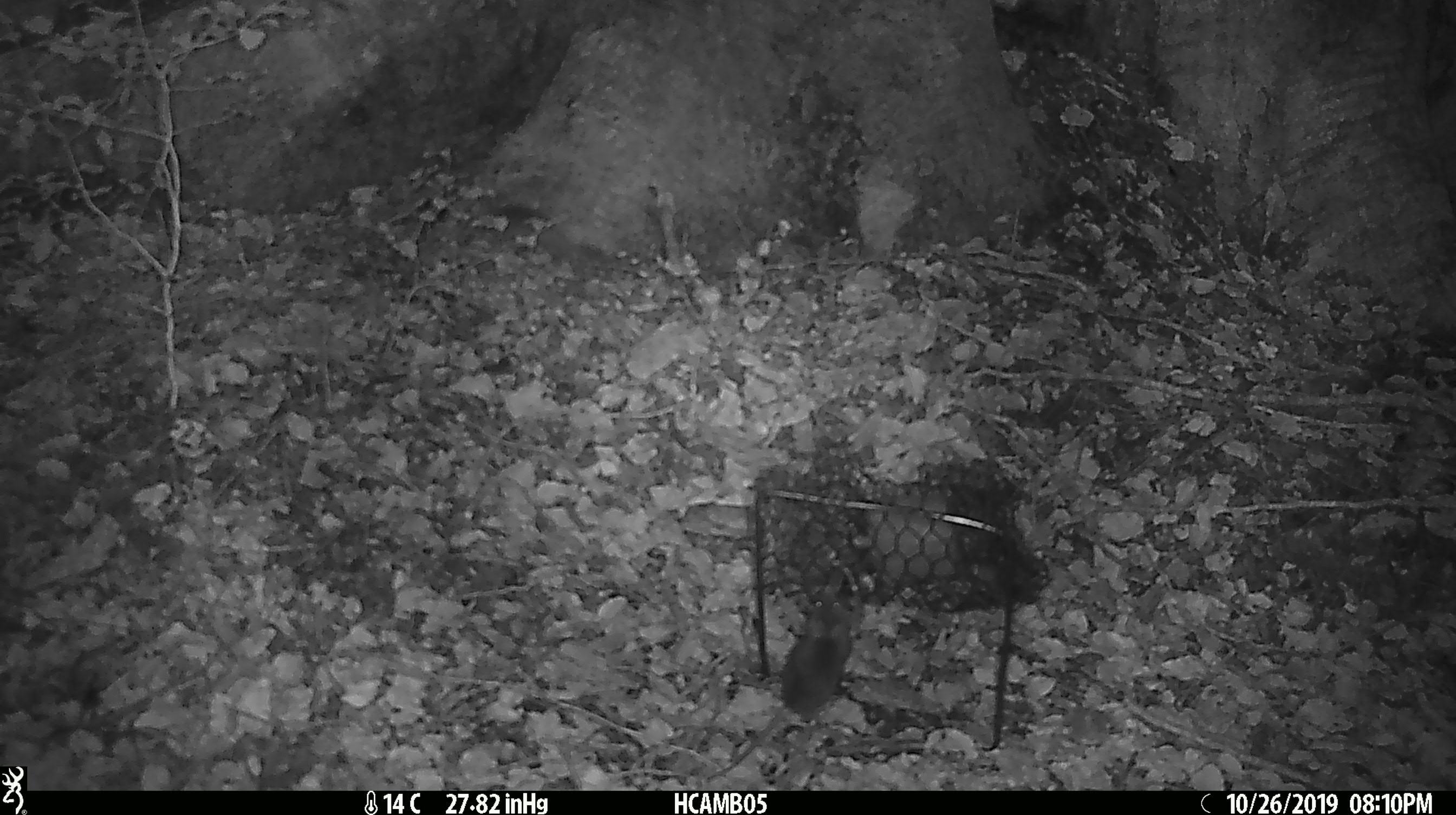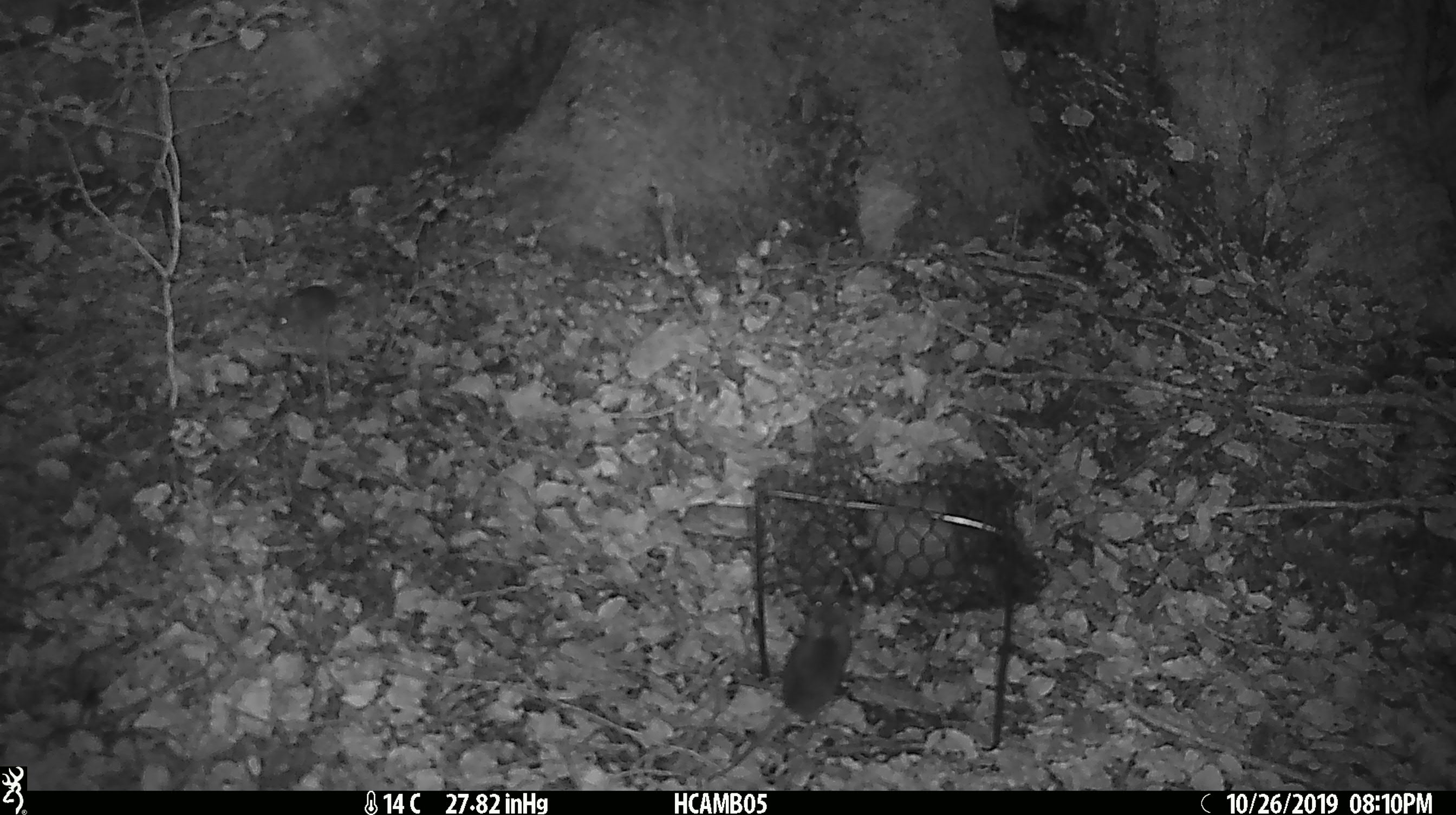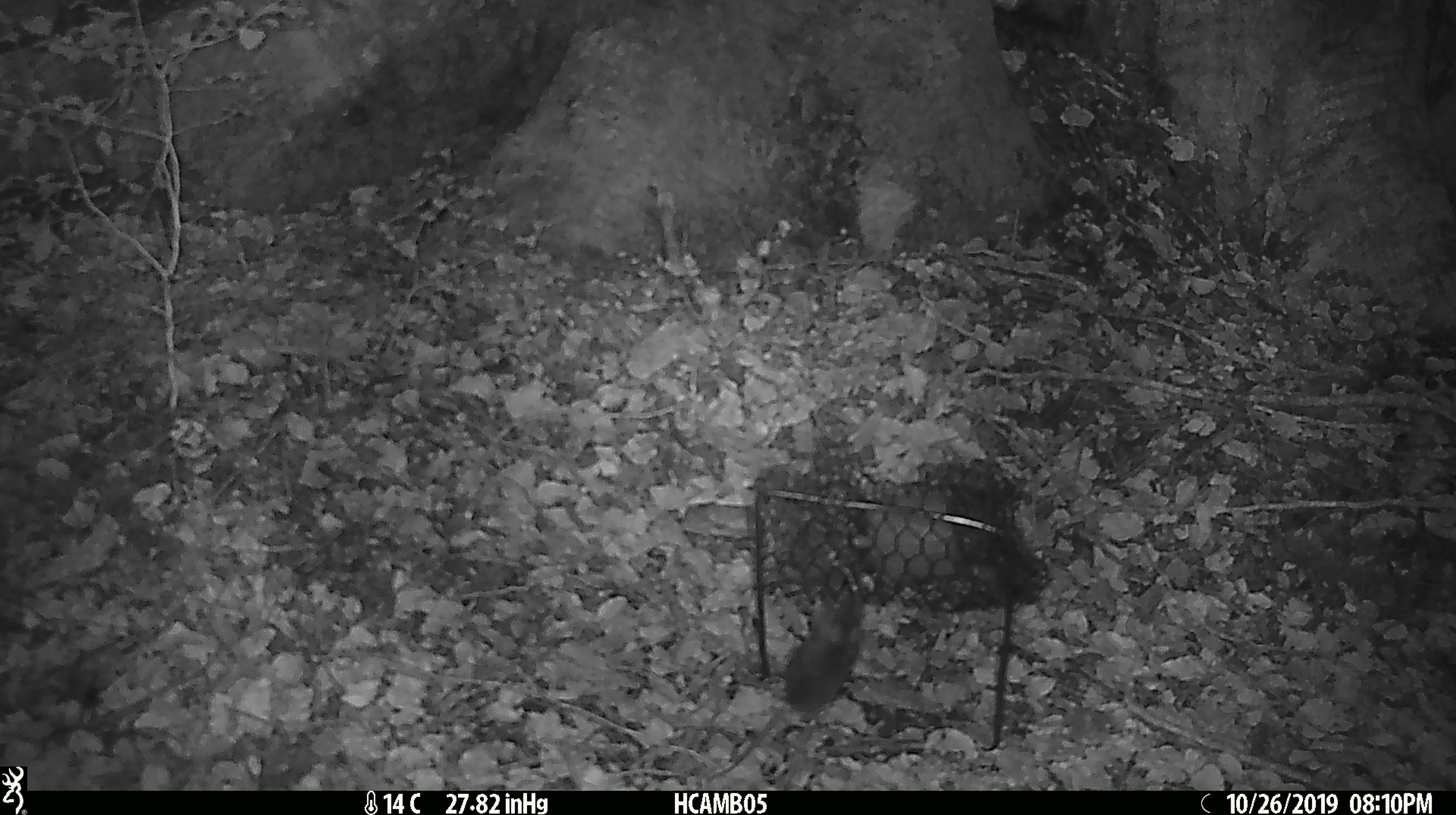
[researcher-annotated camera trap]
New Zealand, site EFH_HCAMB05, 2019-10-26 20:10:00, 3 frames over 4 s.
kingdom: Animalia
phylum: Chordata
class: Mammalia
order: Rodentia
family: Muridae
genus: Mus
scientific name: Mus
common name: mouse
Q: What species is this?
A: Mouse (Mus).